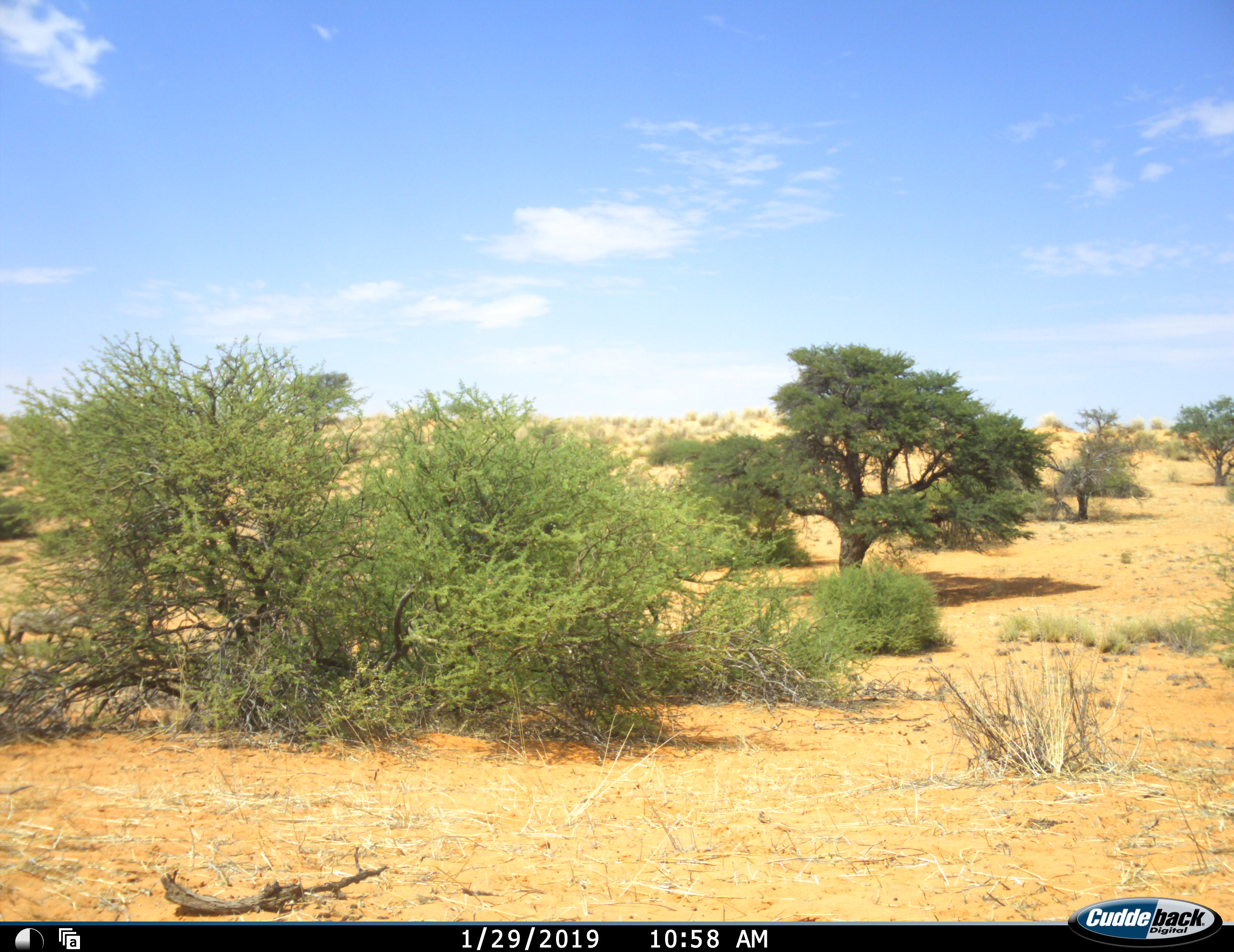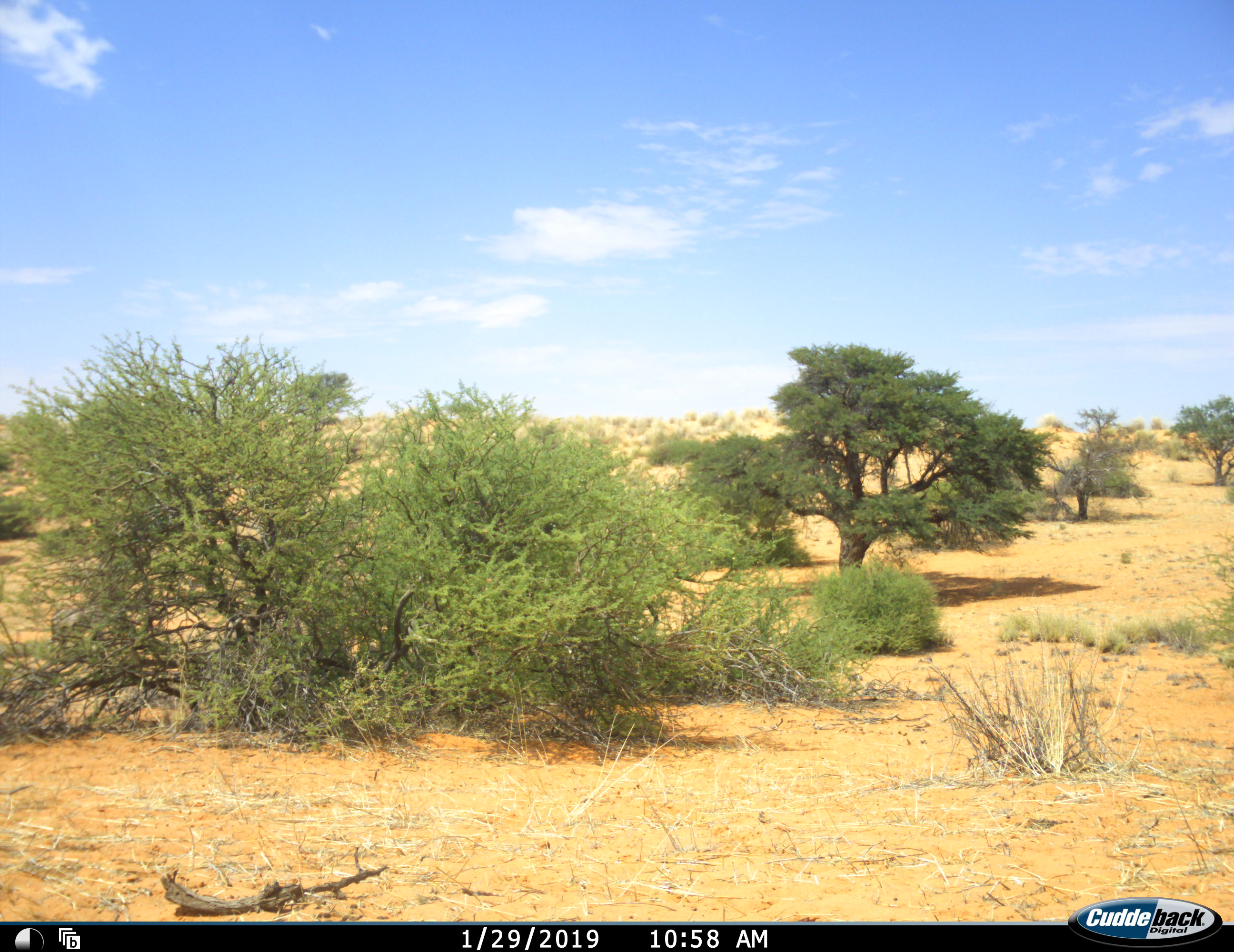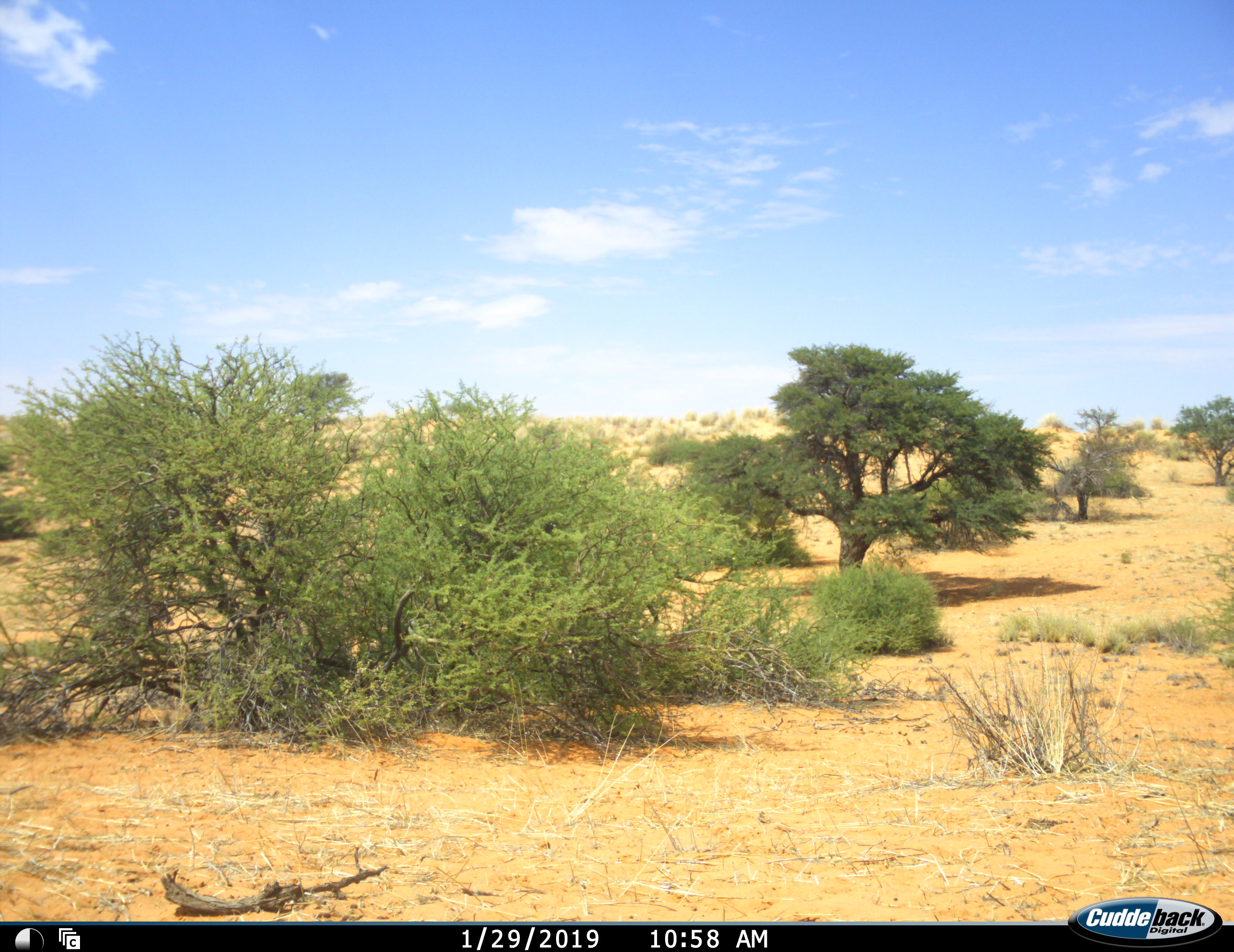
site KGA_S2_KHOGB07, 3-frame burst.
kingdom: Animalia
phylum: Chordata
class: Mammalia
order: Artiodactyla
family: Bovidae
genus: Oryx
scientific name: Oryx gazella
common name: gemsbok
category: oryx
Oryx (gemsbok) (Oryx gazella), count 1. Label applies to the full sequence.